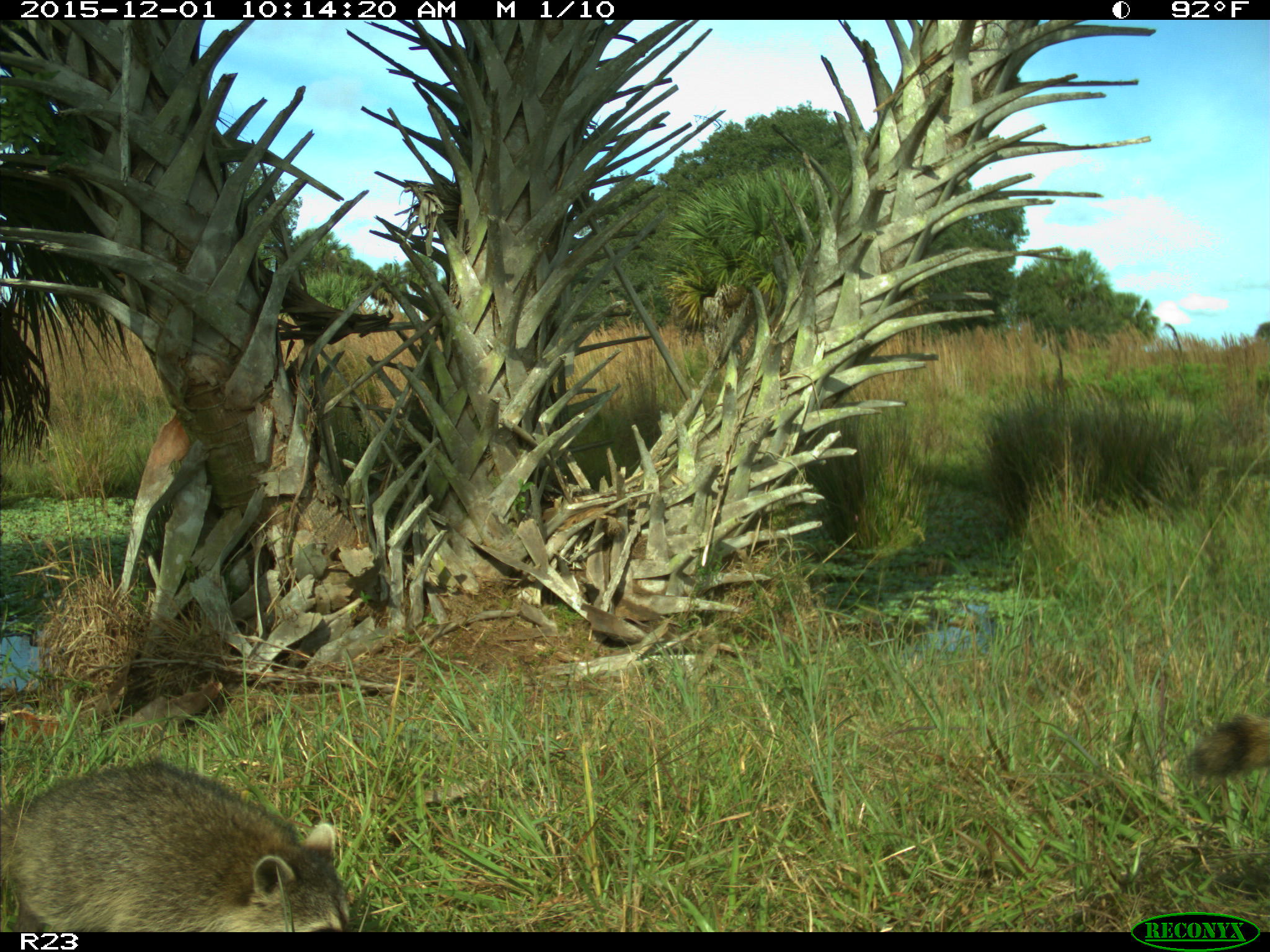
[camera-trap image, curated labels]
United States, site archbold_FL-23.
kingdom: Animalia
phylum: Chordata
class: Mammalia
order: Carnivora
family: Procyonidae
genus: Procyon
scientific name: Procyon lotor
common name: common raccoon